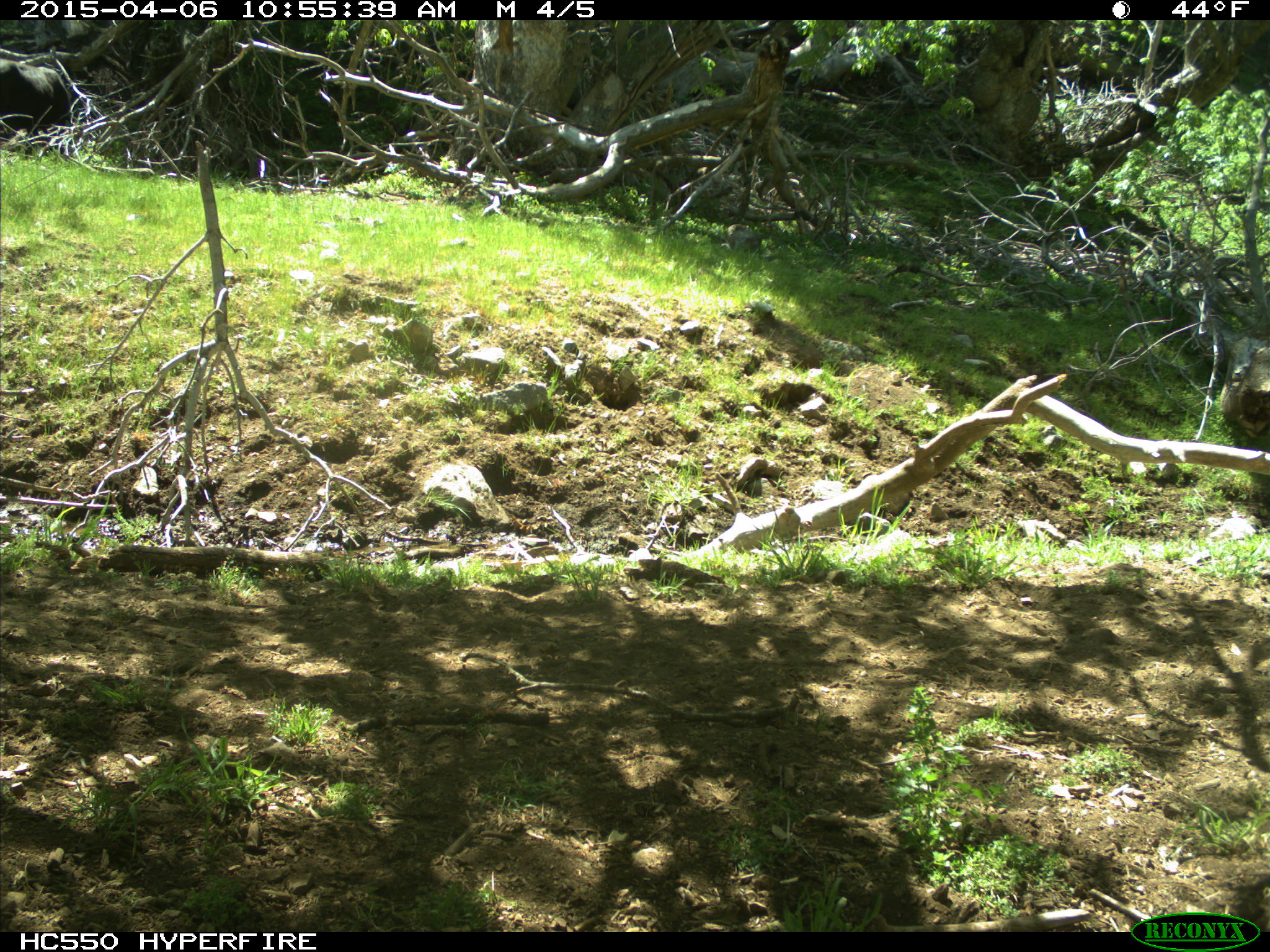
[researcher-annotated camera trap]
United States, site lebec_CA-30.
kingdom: Animalia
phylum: Chordata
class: Mammalia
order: Artiodactyla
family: Bovidae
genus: Bos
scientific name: Bos taurus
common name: domestic cow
Bos taurus (domestic cow).